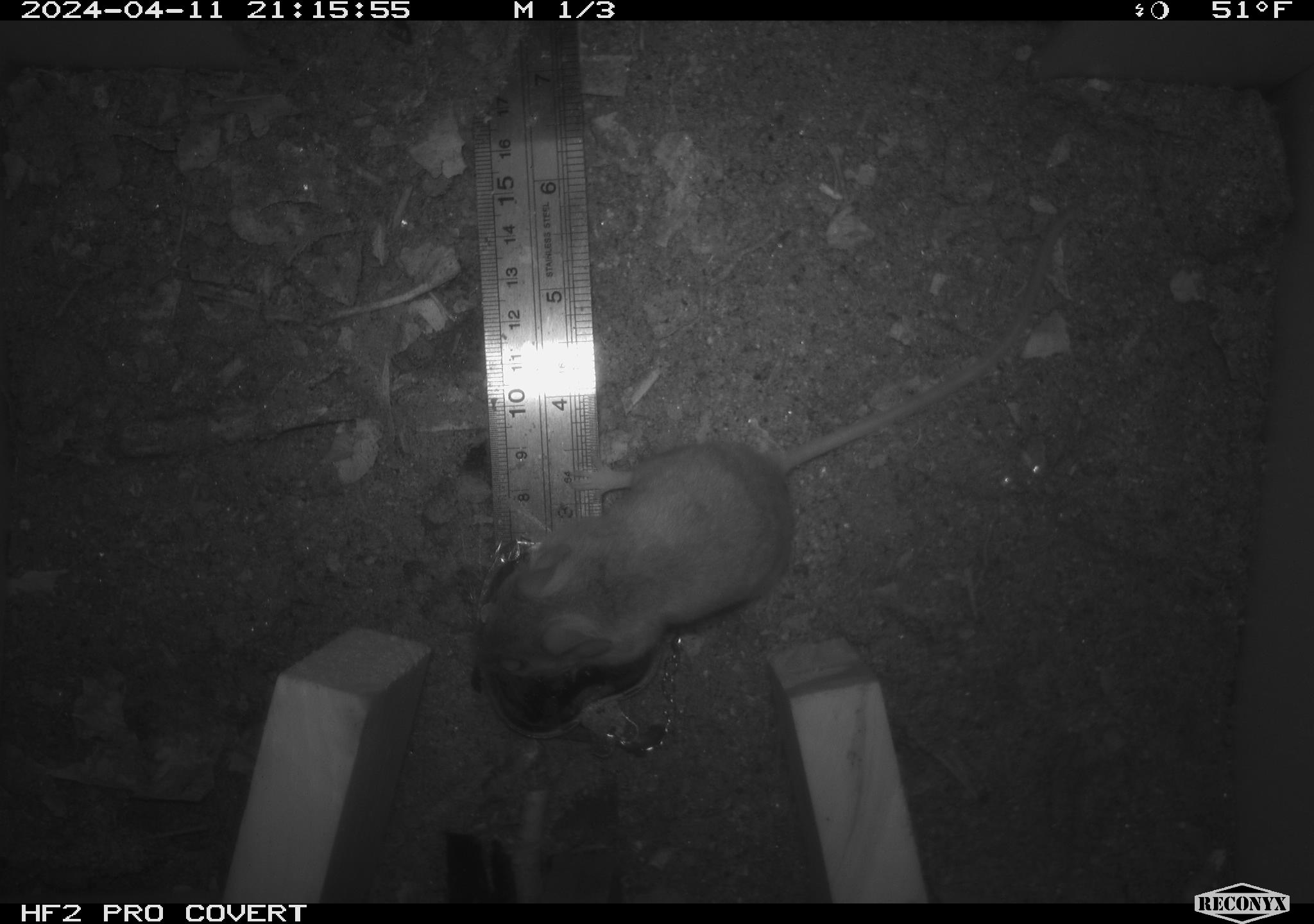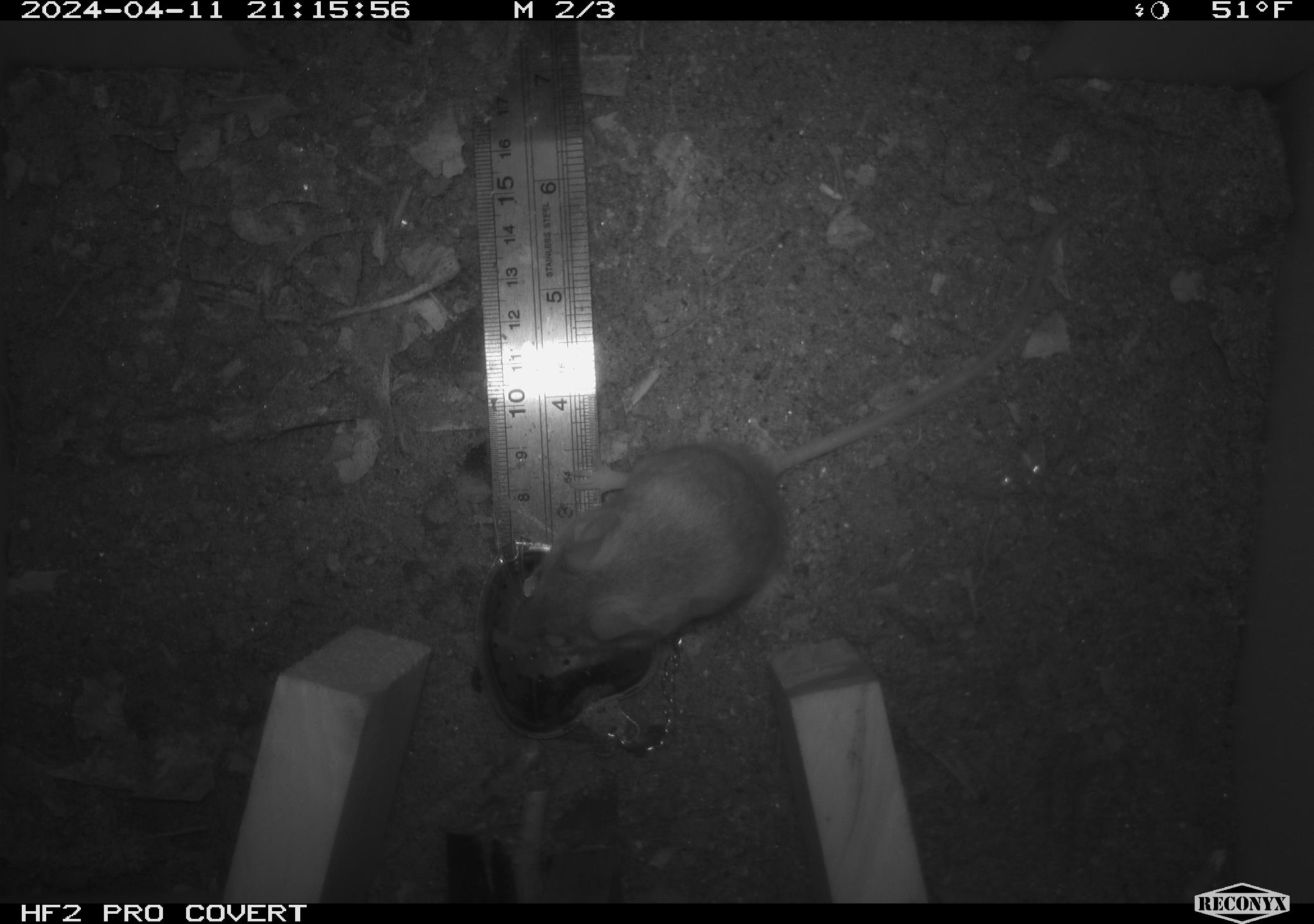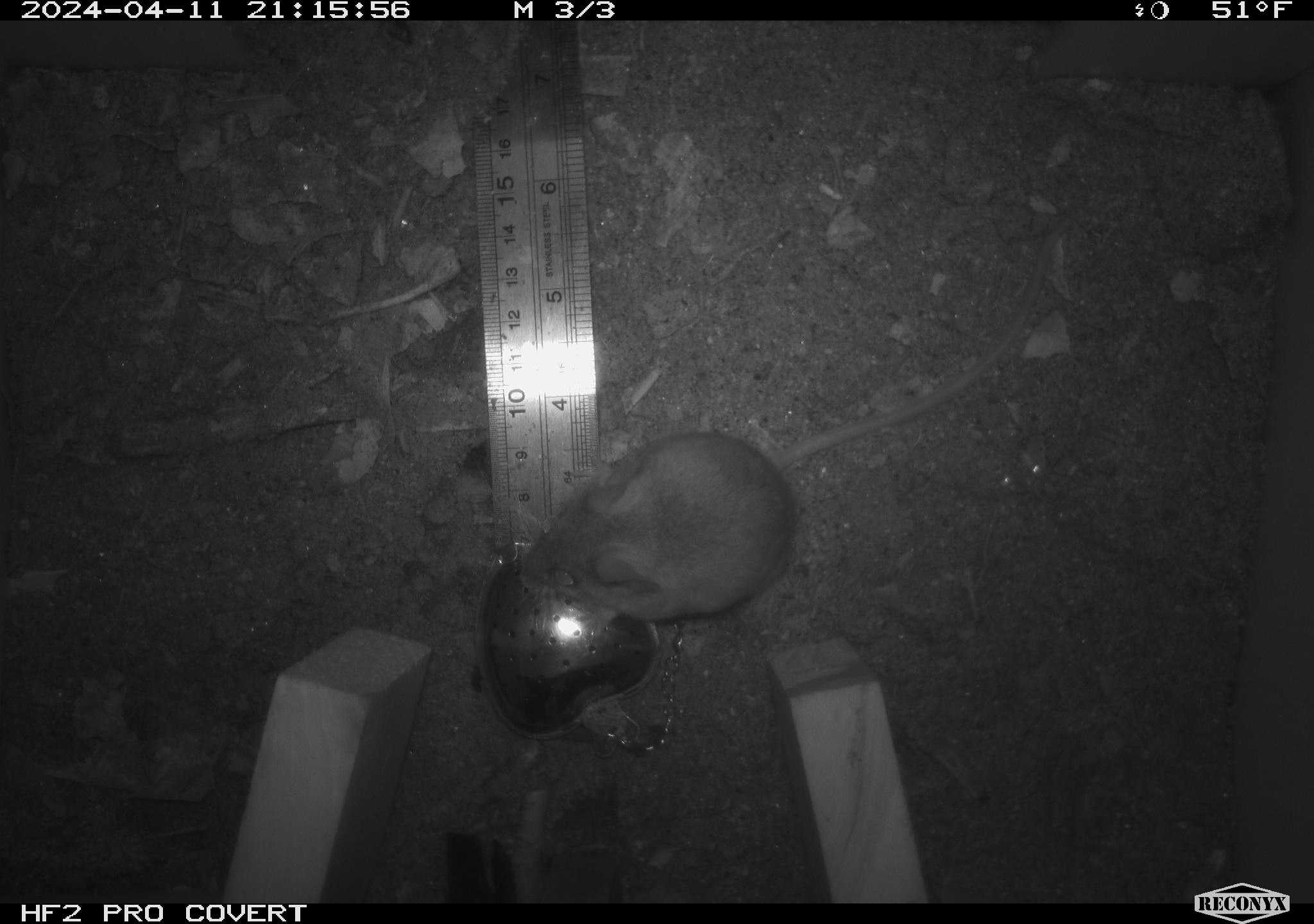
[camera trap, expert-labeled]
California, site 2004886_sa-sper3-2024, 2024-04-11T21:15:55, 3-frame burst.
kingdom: Animalia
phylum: Chordata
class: Mammalia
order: Rodentia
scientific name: Rodentia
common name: mouse species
Mouse species (Rodentia).